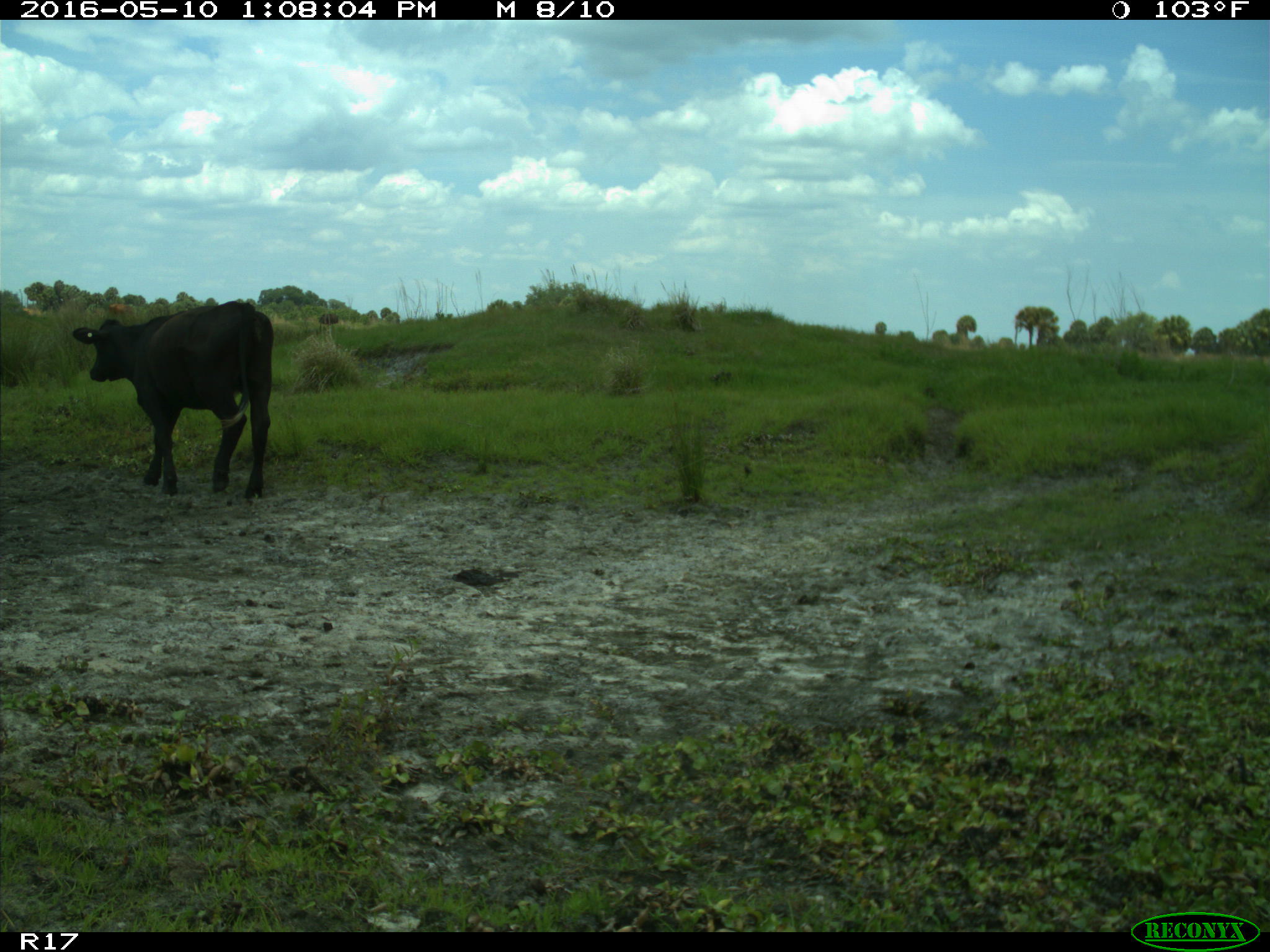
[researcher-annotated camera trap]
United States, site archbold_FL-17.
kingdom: Animalia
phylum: Chordata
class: Mammalia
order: Artiodactyla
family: Bovidae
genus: Bos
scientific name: Bos taurus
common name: domestic cow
Bos taurus (domestic cow).